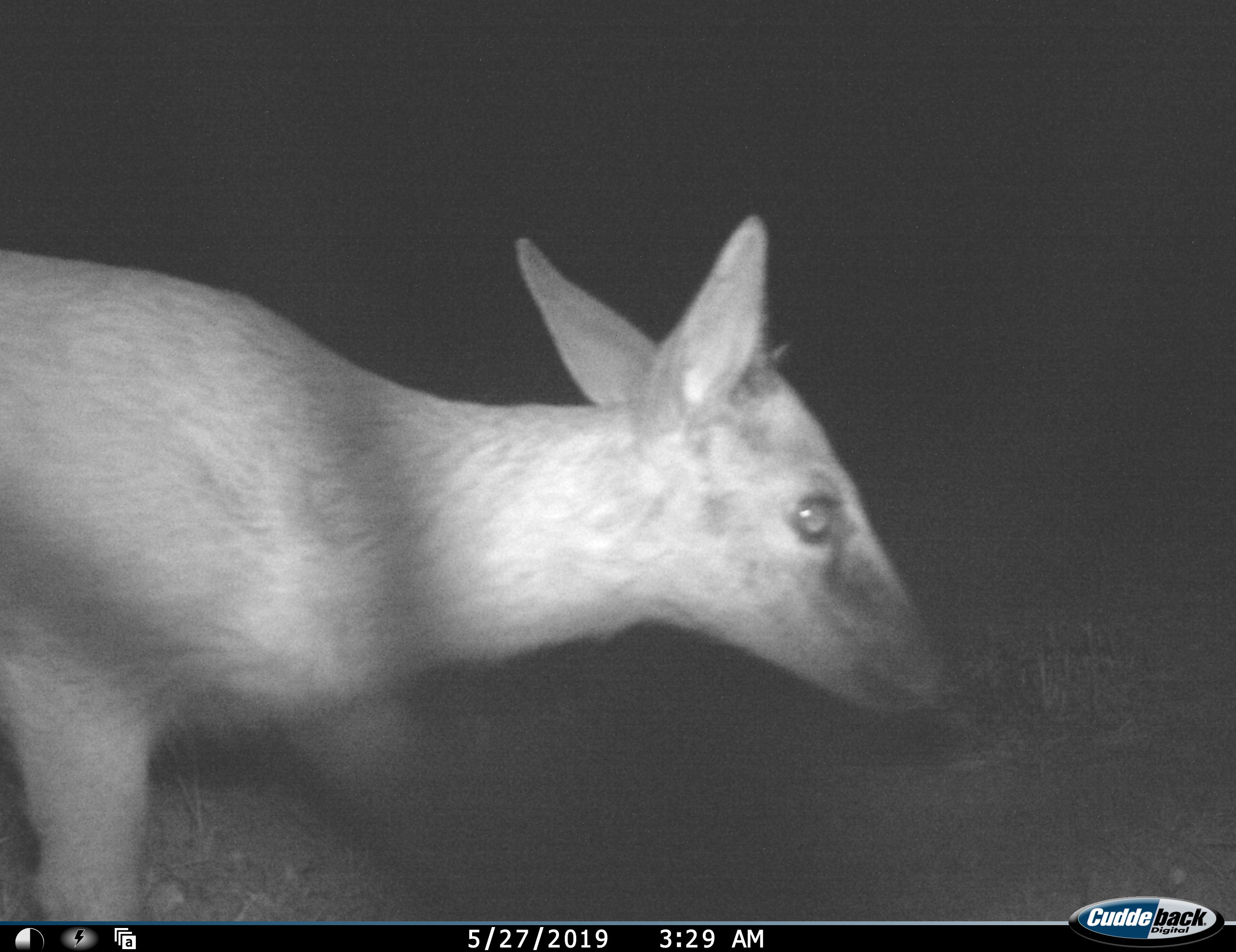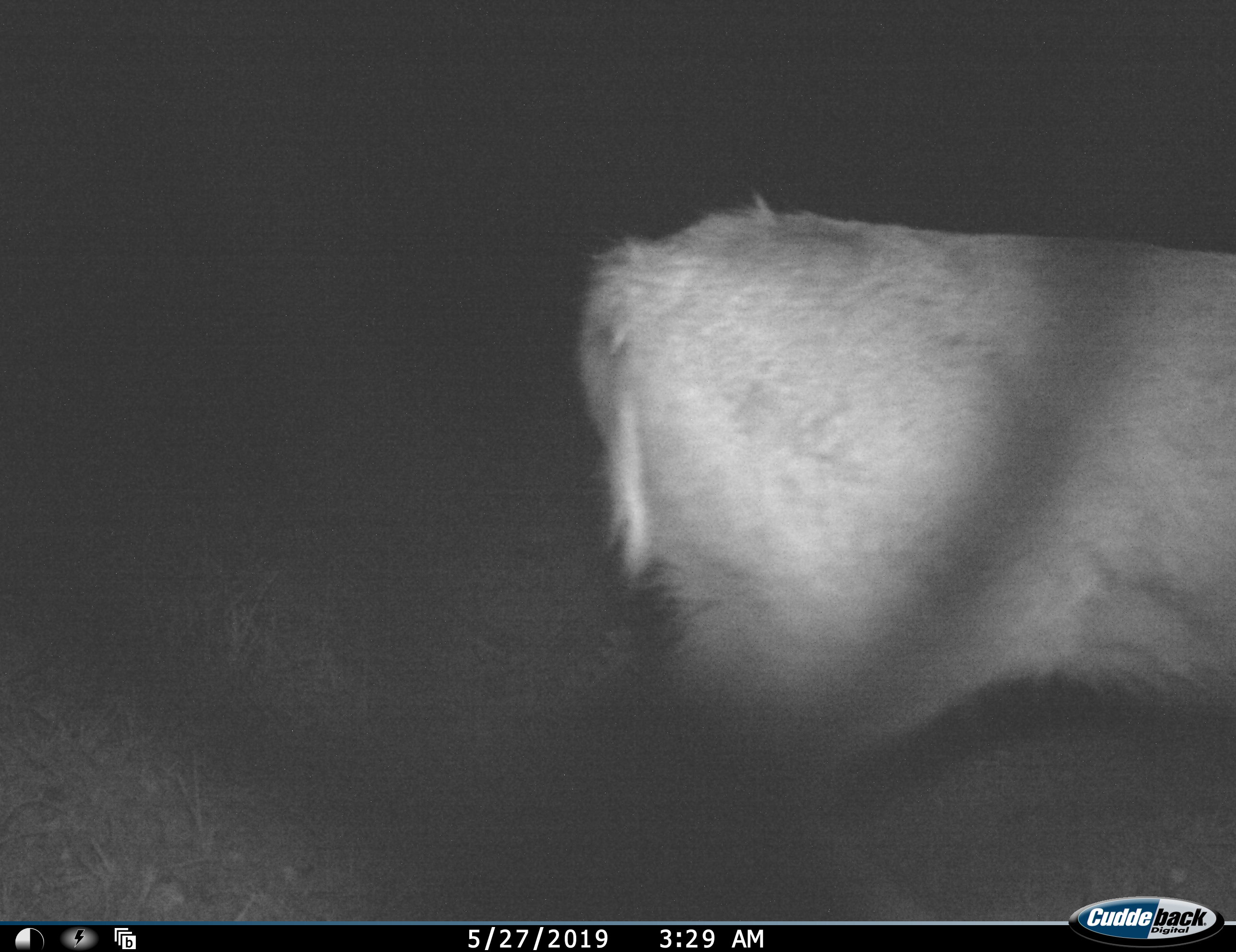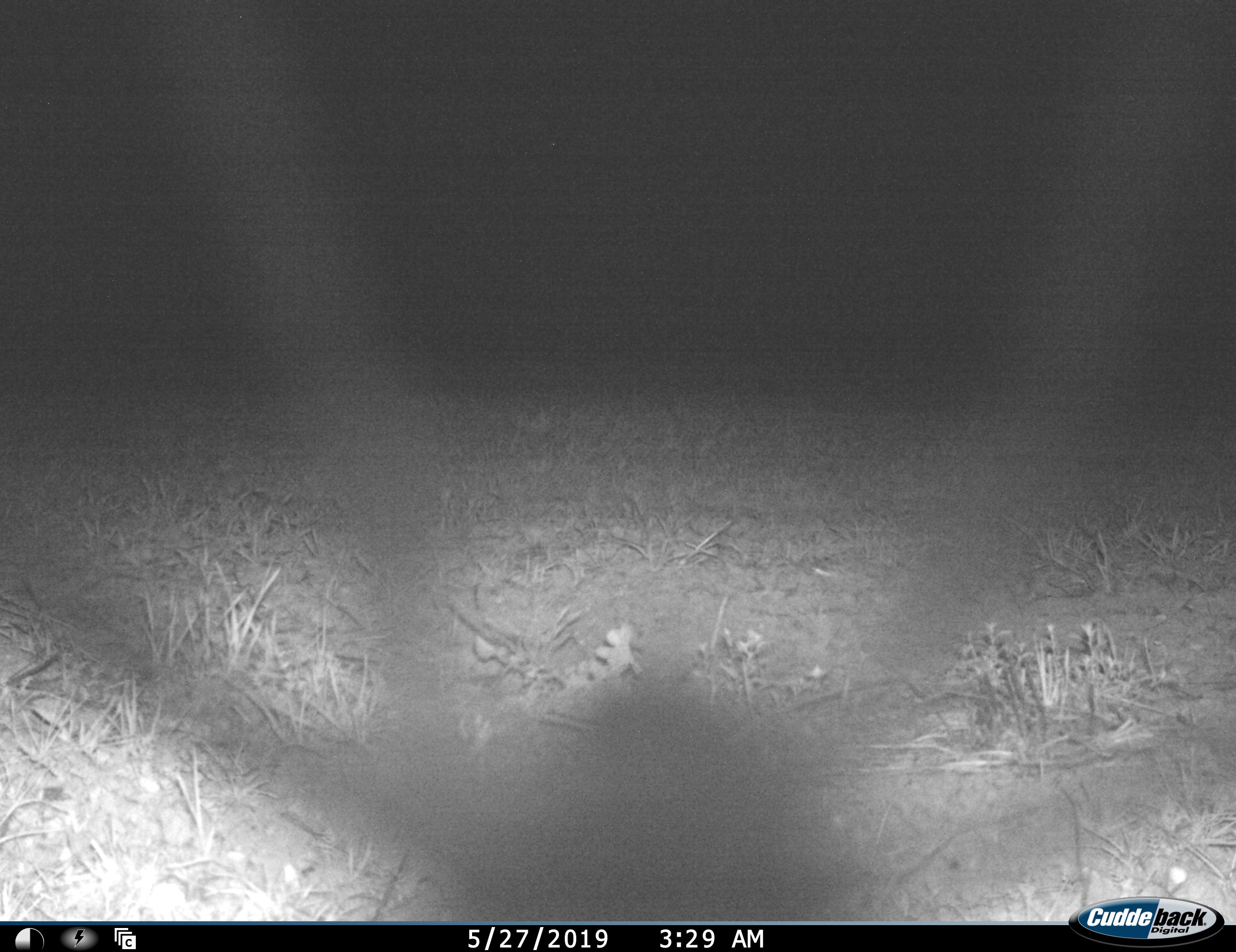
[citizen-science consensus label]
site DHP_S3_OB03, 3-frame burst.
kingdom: Animalia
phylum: Chordata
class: Mammalia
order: Artiodactyla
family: Bovidae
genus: Sylvicapra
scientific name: Sylvicapra grimmia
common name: common duiker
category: duikercommongrey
Duikercommongrey (common duiker) (Sylvicapra grimmia), count 1. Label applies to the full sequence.